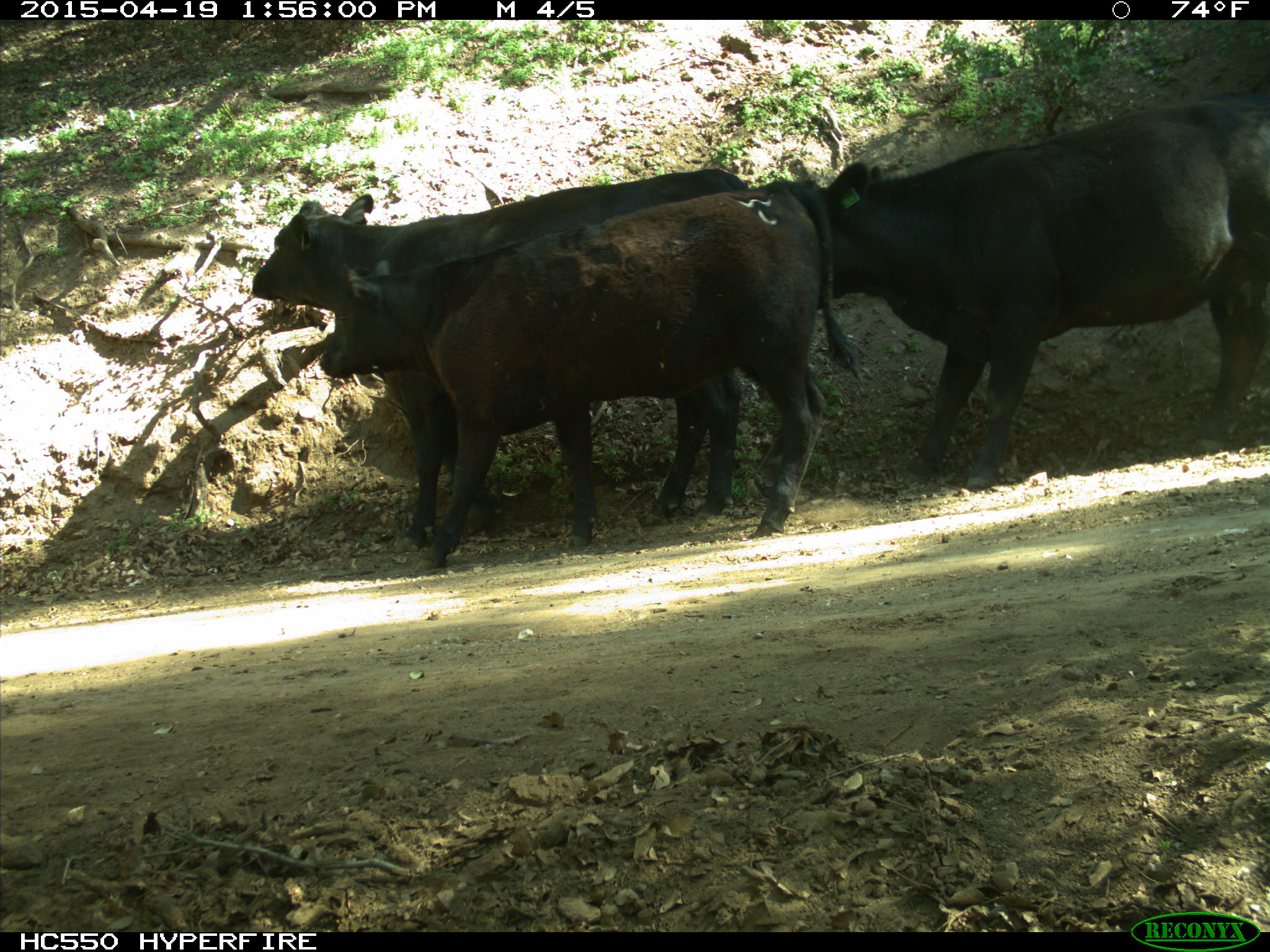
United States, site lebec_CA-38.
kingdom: Animalia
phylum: Chordata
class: Mammalia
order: Artiodactyla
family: Bovidae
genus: Bos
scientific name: Bos taurus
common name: domestic cow